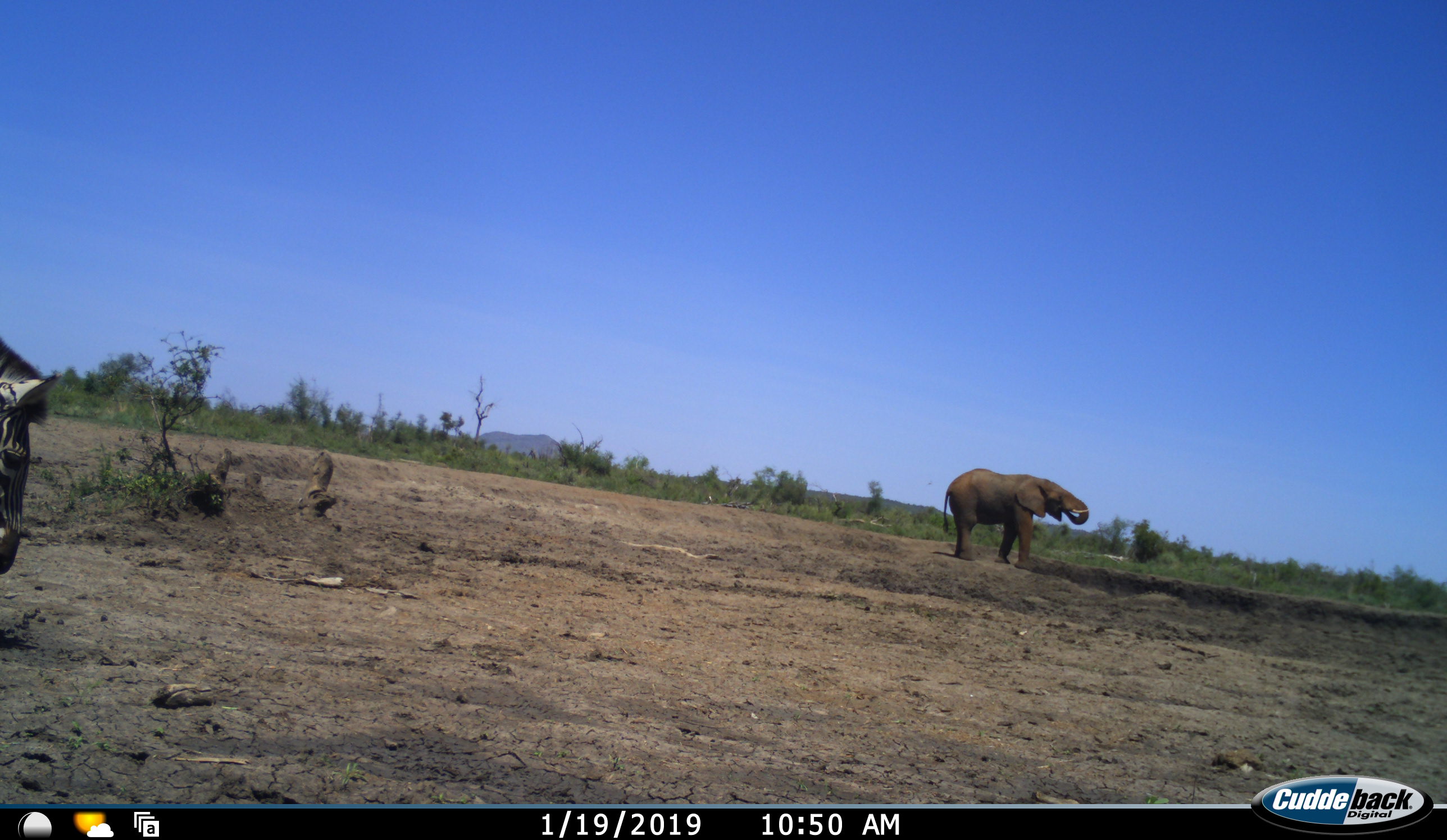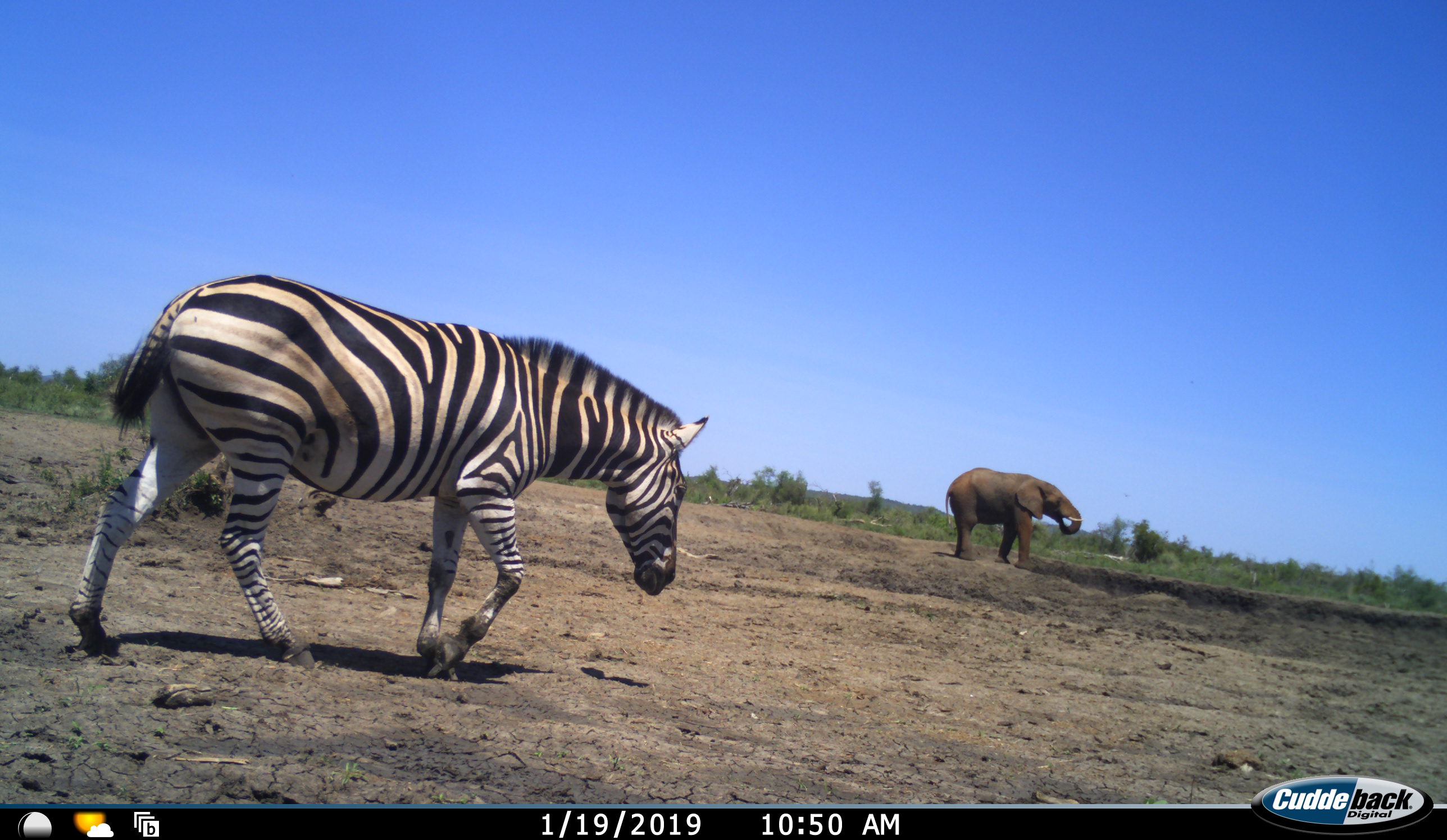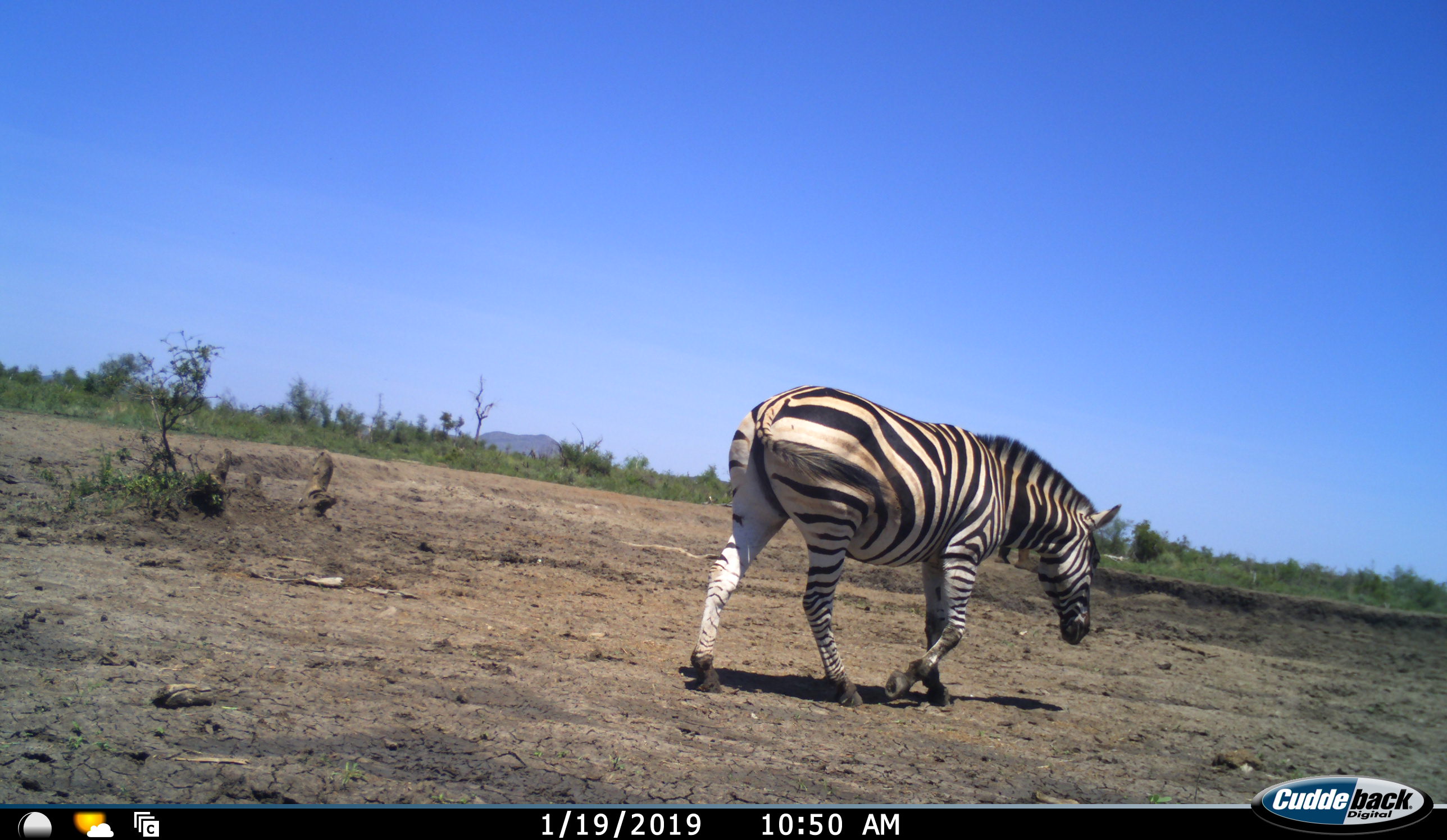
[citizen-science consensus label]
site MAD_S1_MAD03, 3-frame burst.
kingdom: Animalia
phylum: Chordata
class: Mammalia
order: Proboscidea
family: Elephantidae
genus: Loxodonta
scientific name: Loxodonta africana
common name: african bush elephant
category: elephant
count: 1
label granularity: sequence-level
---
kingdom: Animalia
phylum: Chordata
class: Mammalia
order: Perissodactyla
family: Equidae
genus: Equus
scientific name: Equus quagga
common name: plains zebra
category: zebraplains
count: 1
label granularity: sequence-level